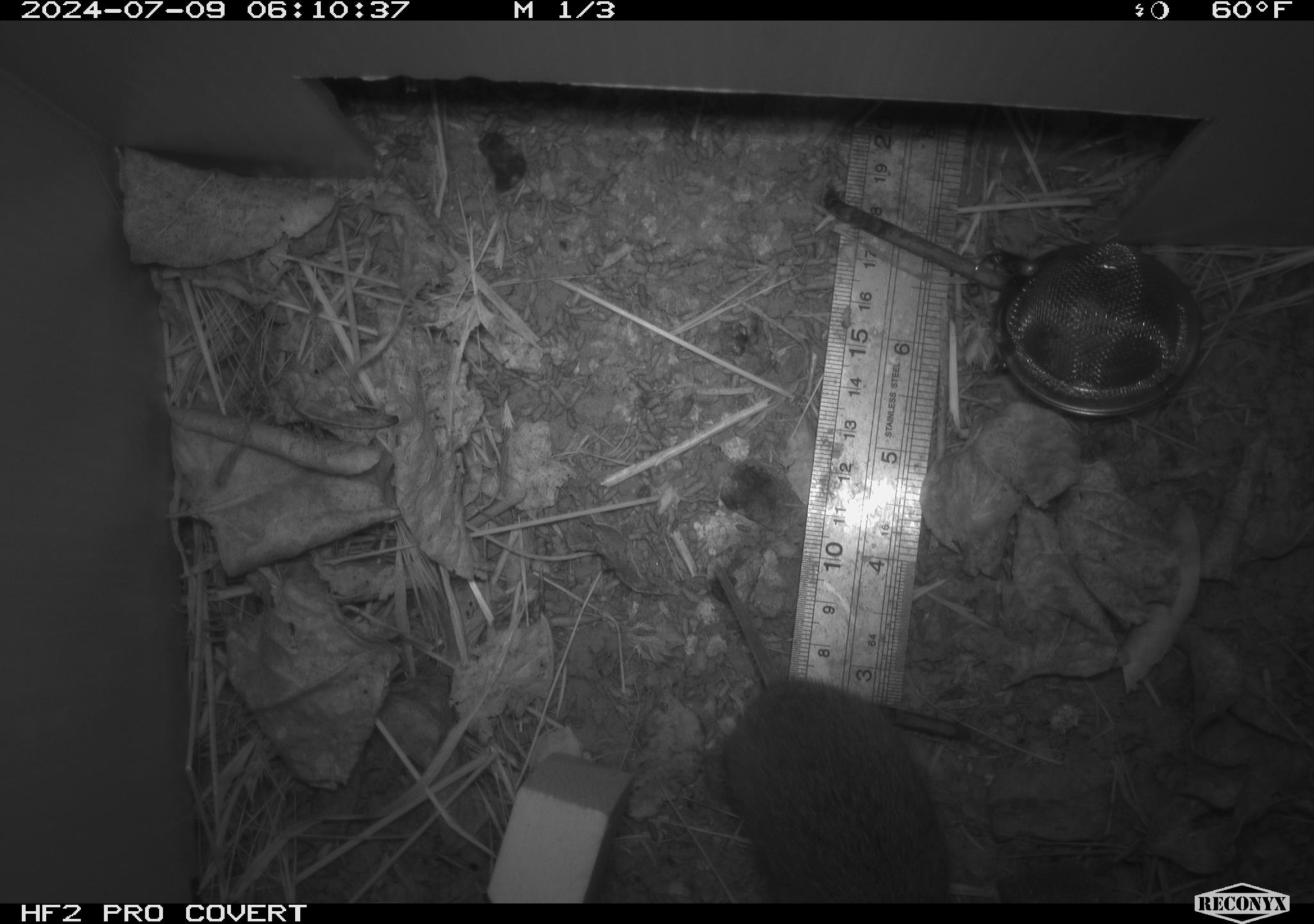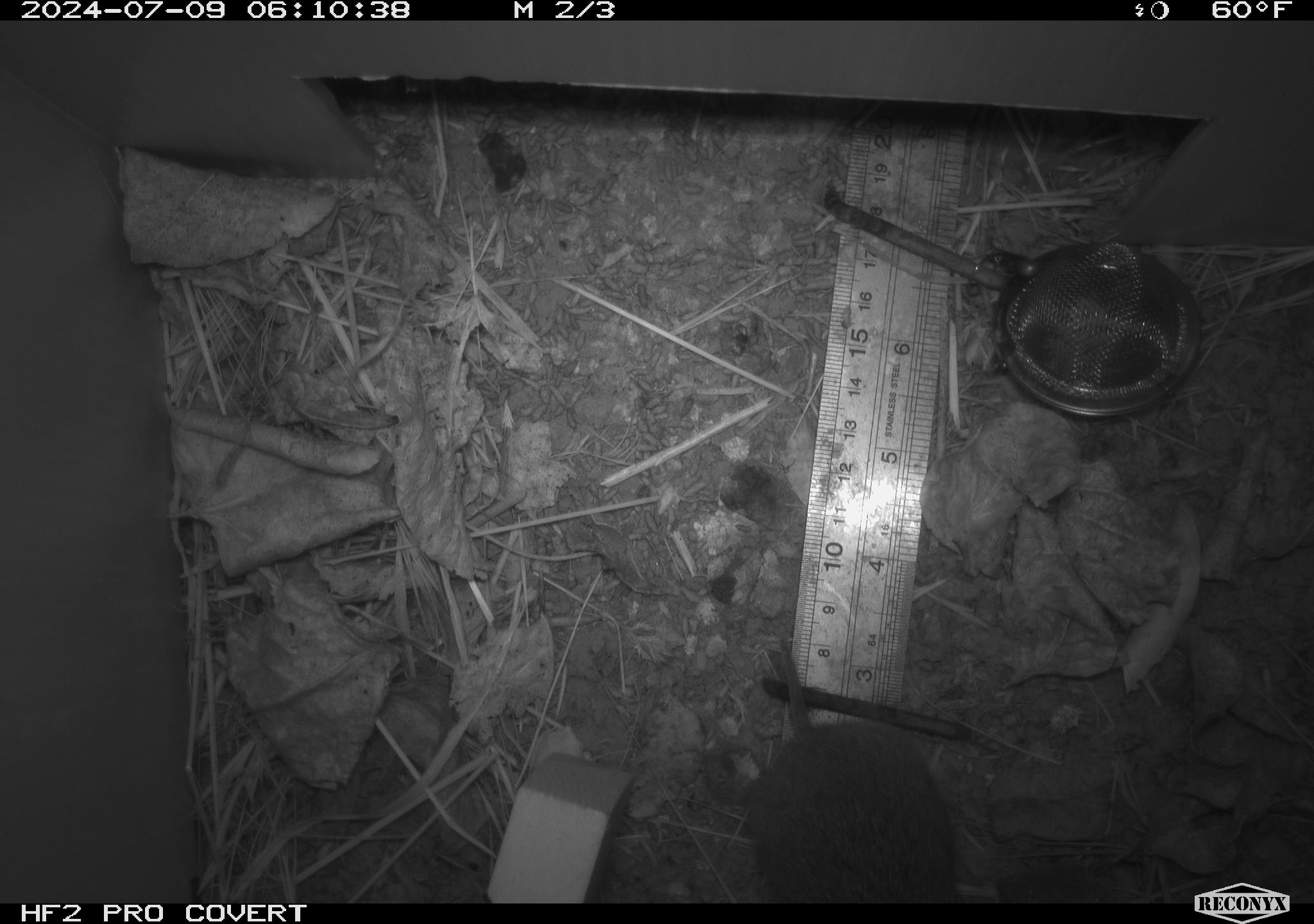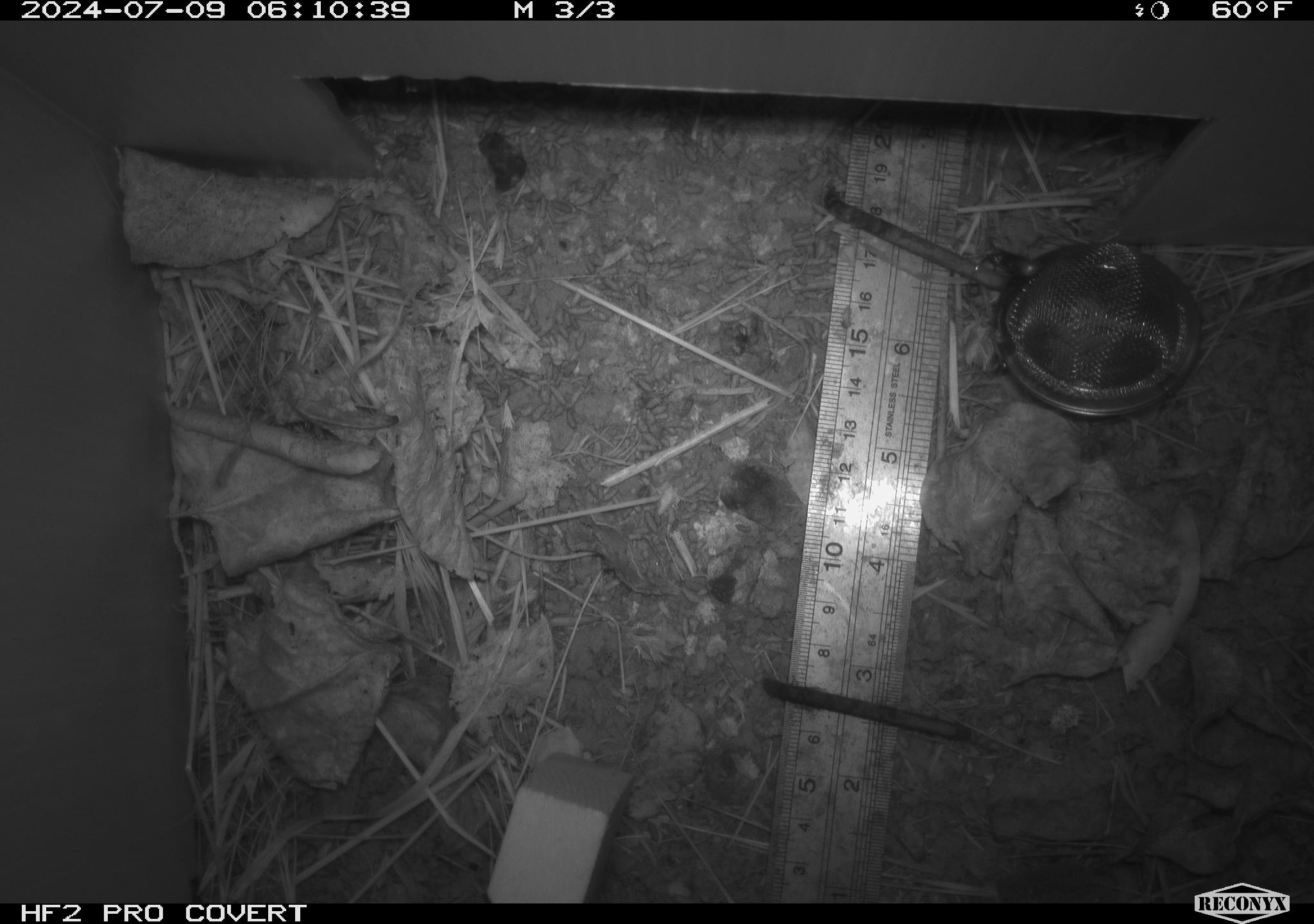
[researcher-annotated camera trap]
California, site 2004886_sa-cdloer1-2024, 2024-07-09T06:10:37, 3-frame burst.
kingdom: Animalia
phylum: Chordata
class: Mammalia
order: Rodentia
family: Cricetidae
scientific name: Arvicolinae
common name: voles, lemmings, and muskrats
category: arvicolinae subfamily